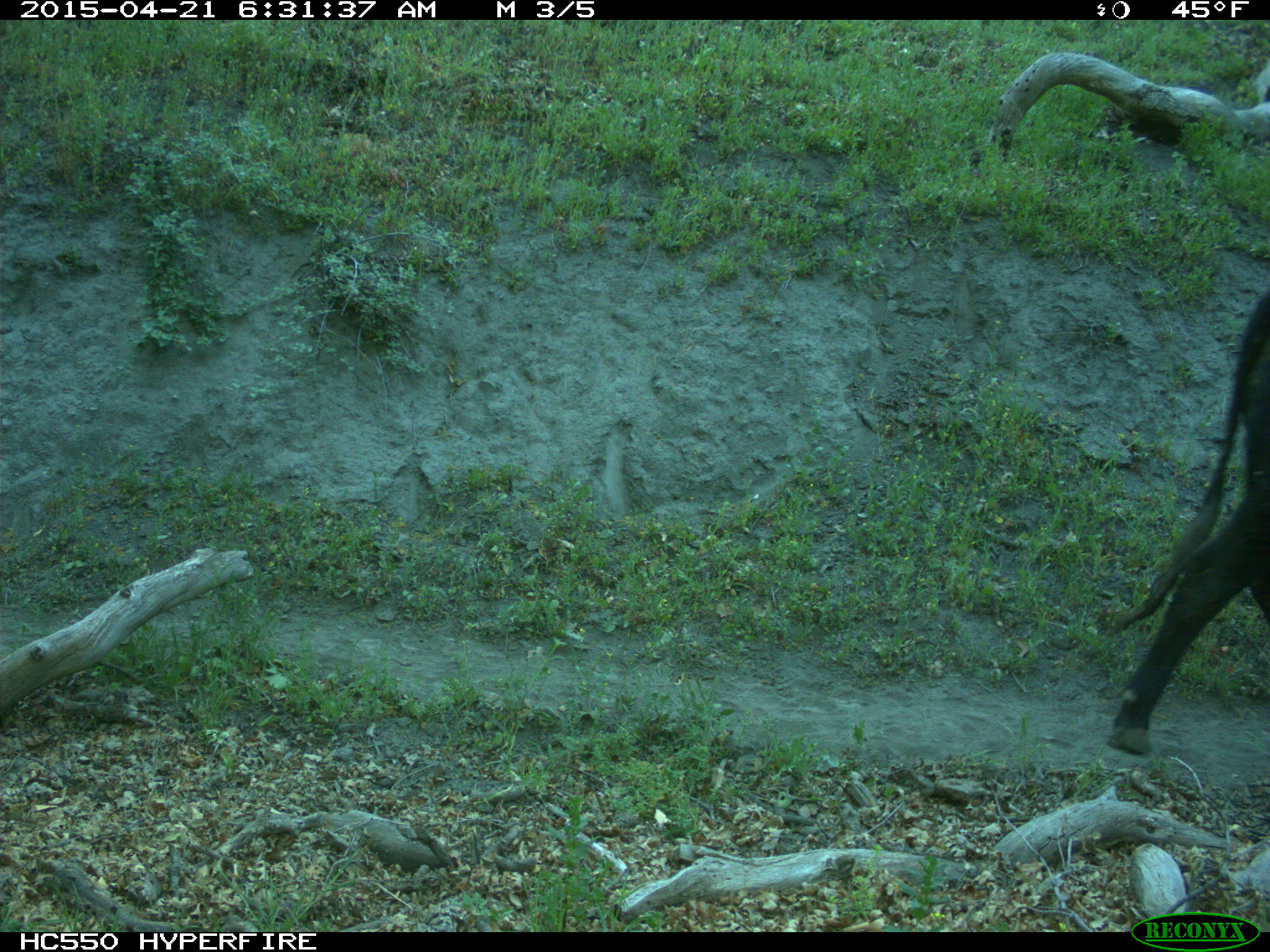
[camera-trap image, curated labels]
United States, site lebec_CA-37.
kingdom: Animalia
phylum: Chordata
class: Mammalia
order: Artiodactyla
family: Bovidae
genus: Bos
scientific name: Bos taurus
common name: domestic cow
Bos taurus (domestic cow).